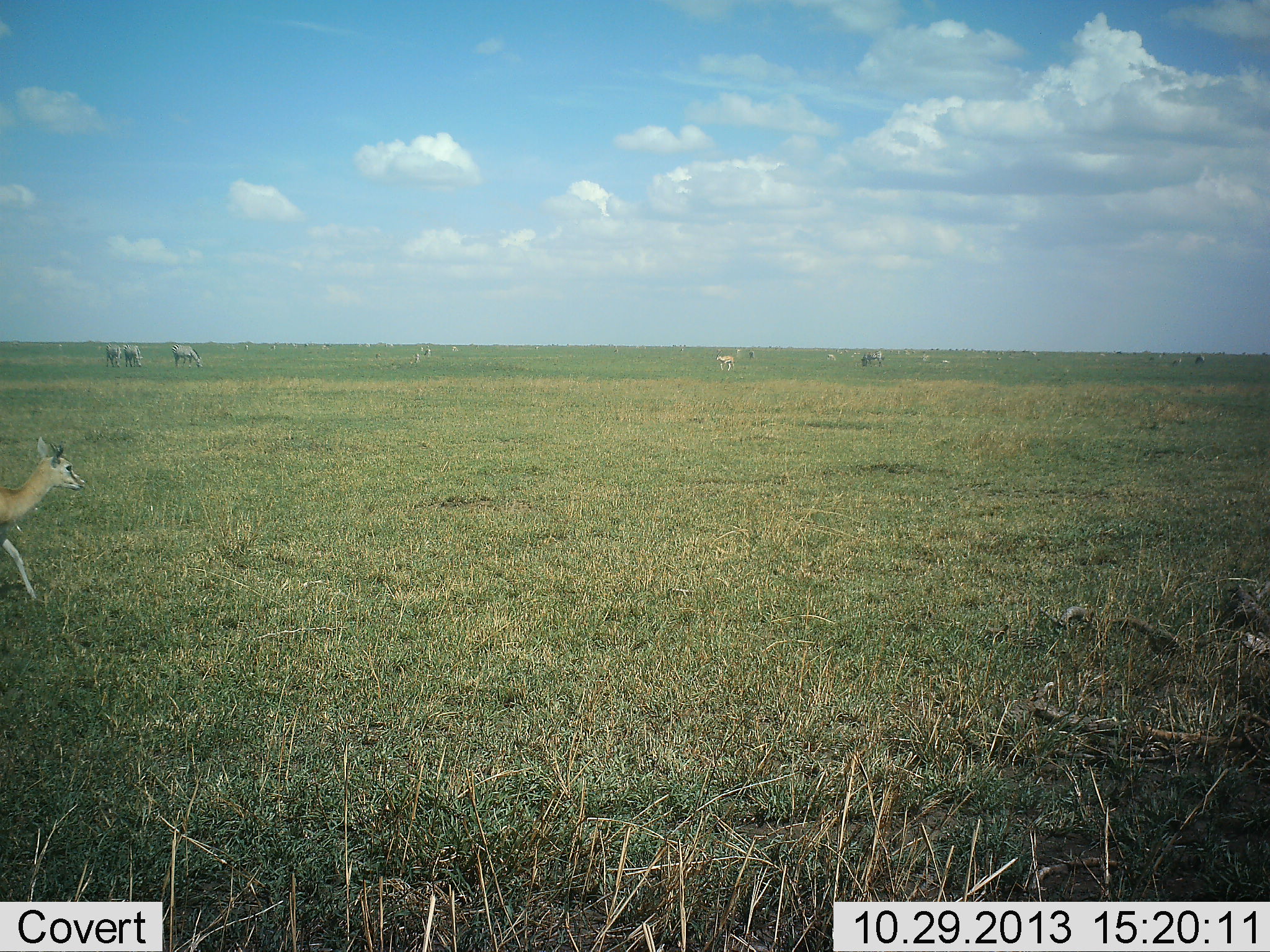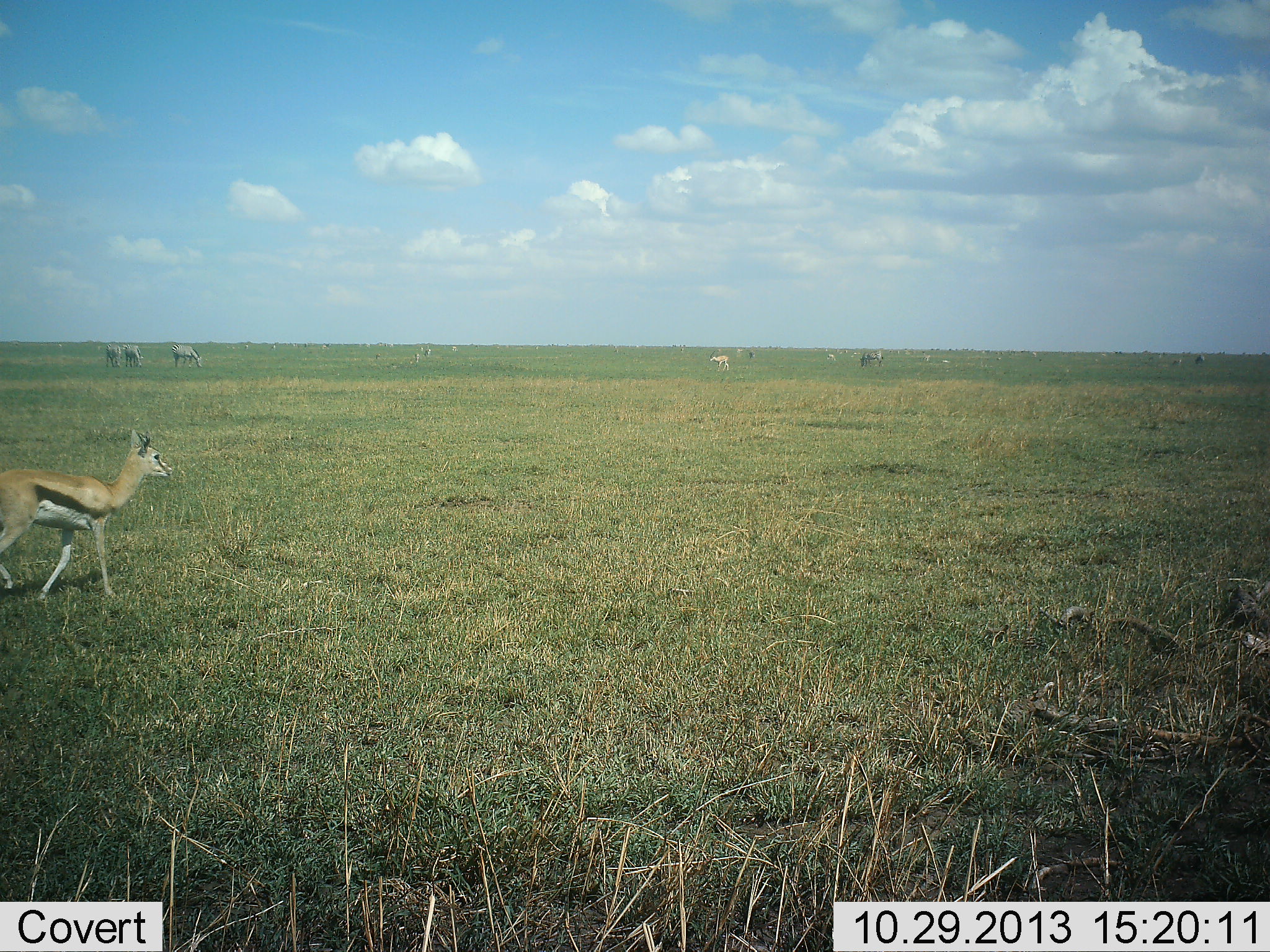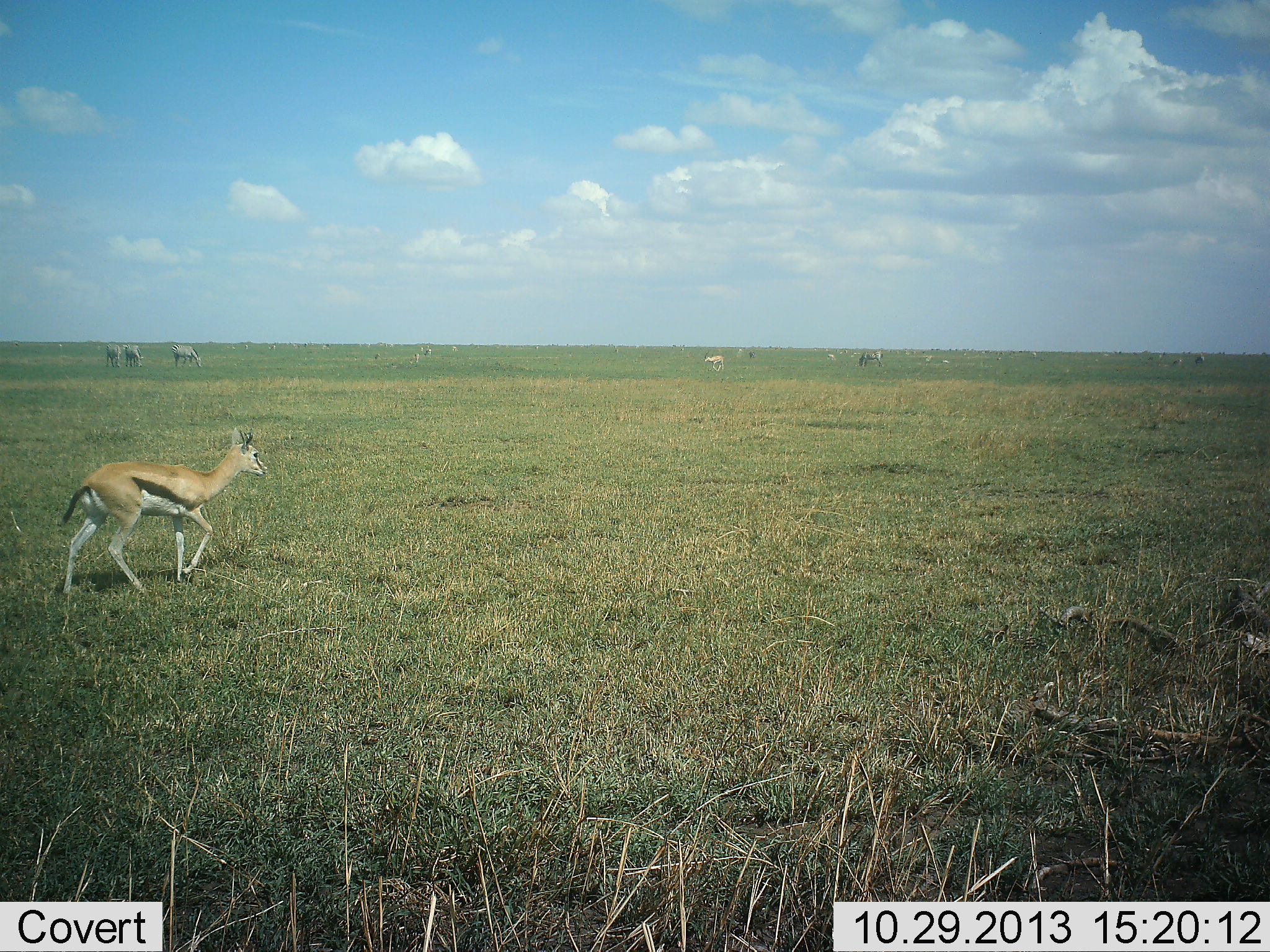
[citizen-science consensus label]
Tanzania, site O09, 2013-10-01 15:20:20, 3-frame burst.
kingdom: Animalia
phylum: Chordata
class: Mammalia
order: Artiodactyla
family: Bovidae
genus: Eudorcas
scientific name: Eudorcas thomsonii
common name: thomson's gazelle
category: gazellethomsons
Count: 2.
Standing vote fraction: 36%.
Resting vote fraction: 4%.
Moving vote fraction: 84%.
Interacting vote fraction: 4%.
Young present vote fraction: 0%.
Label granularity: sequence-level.